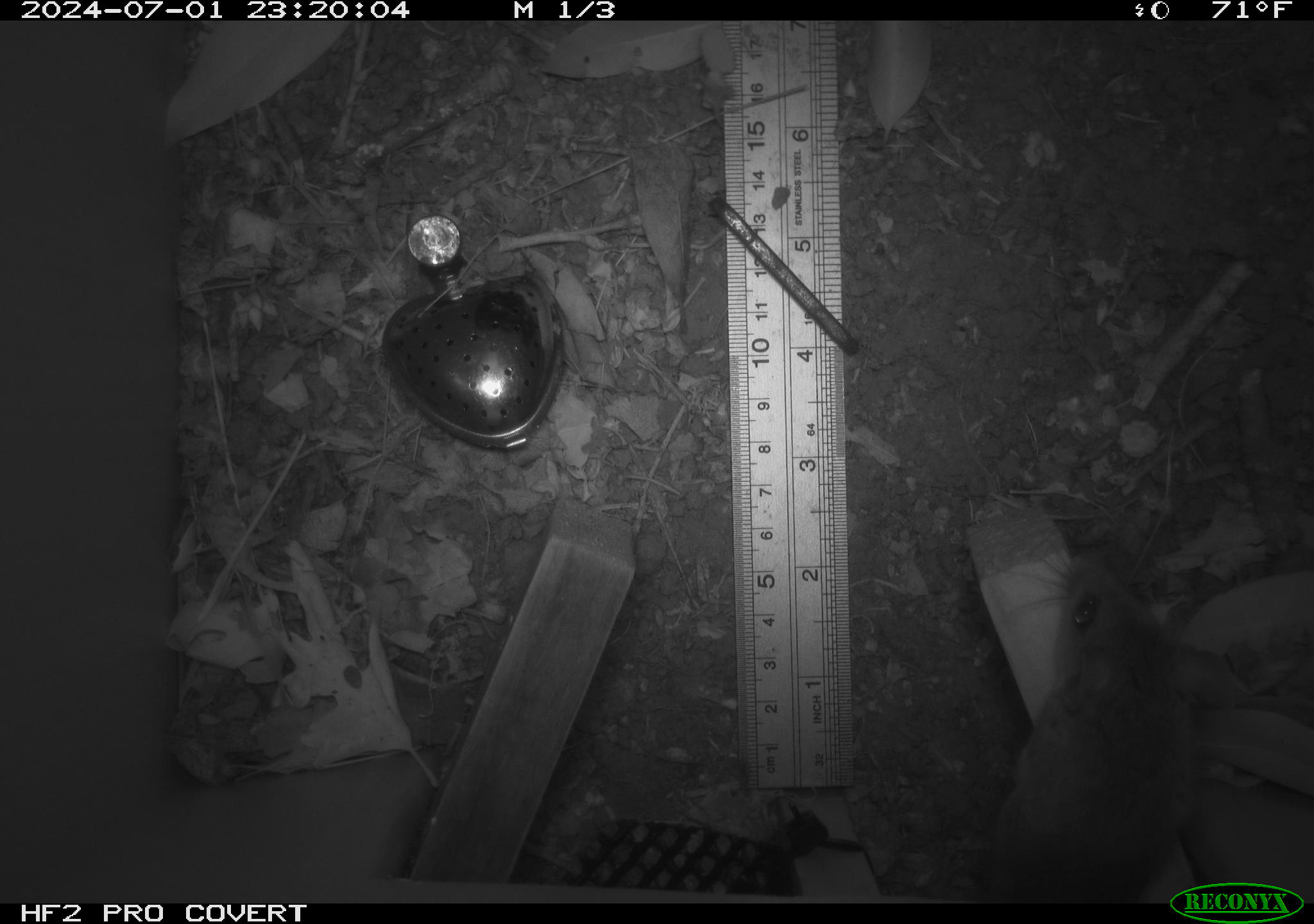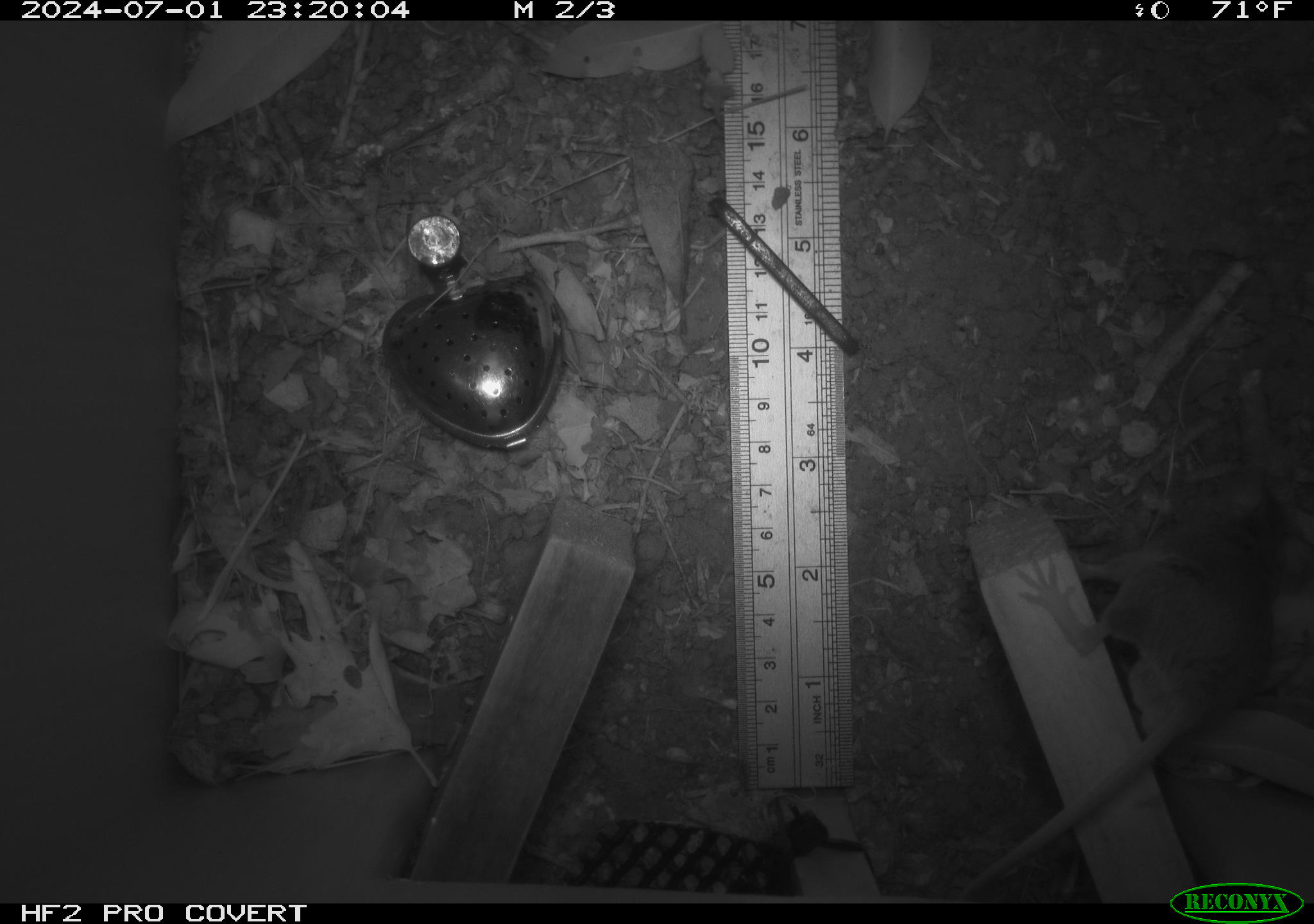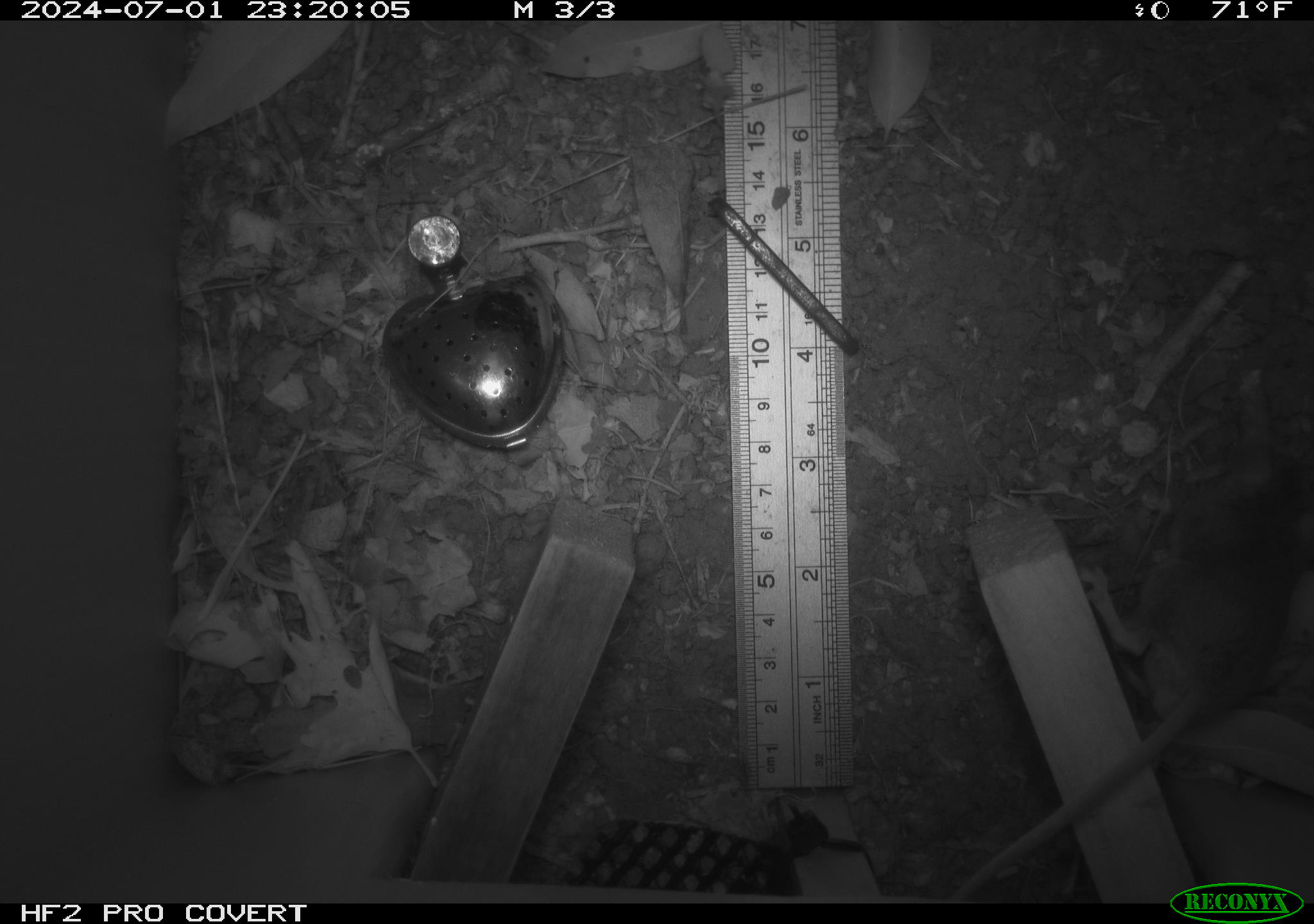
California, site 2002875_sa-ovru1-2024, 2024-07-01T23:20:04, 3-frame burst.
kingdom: Animalia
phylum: Chordata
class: Mammalia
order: Rodentia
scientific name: Rodentia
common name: mouse species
Mouse species (Rodentia).